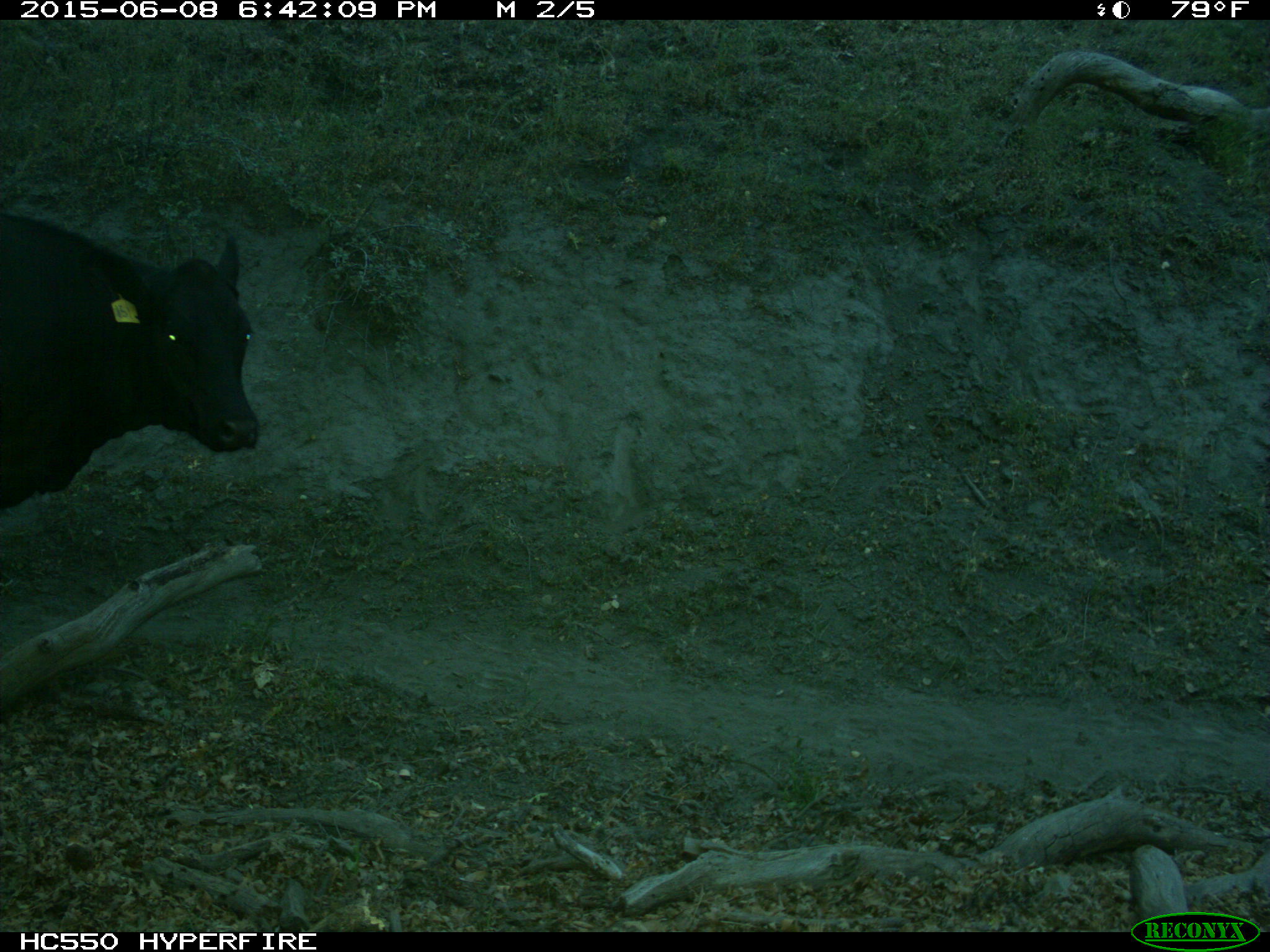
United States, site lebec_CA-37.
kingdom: Animalia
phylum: Chordata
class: Mammalia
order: Artiodactyla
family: Bovidae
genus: Bos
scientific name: Bos taurus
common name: domestic cow